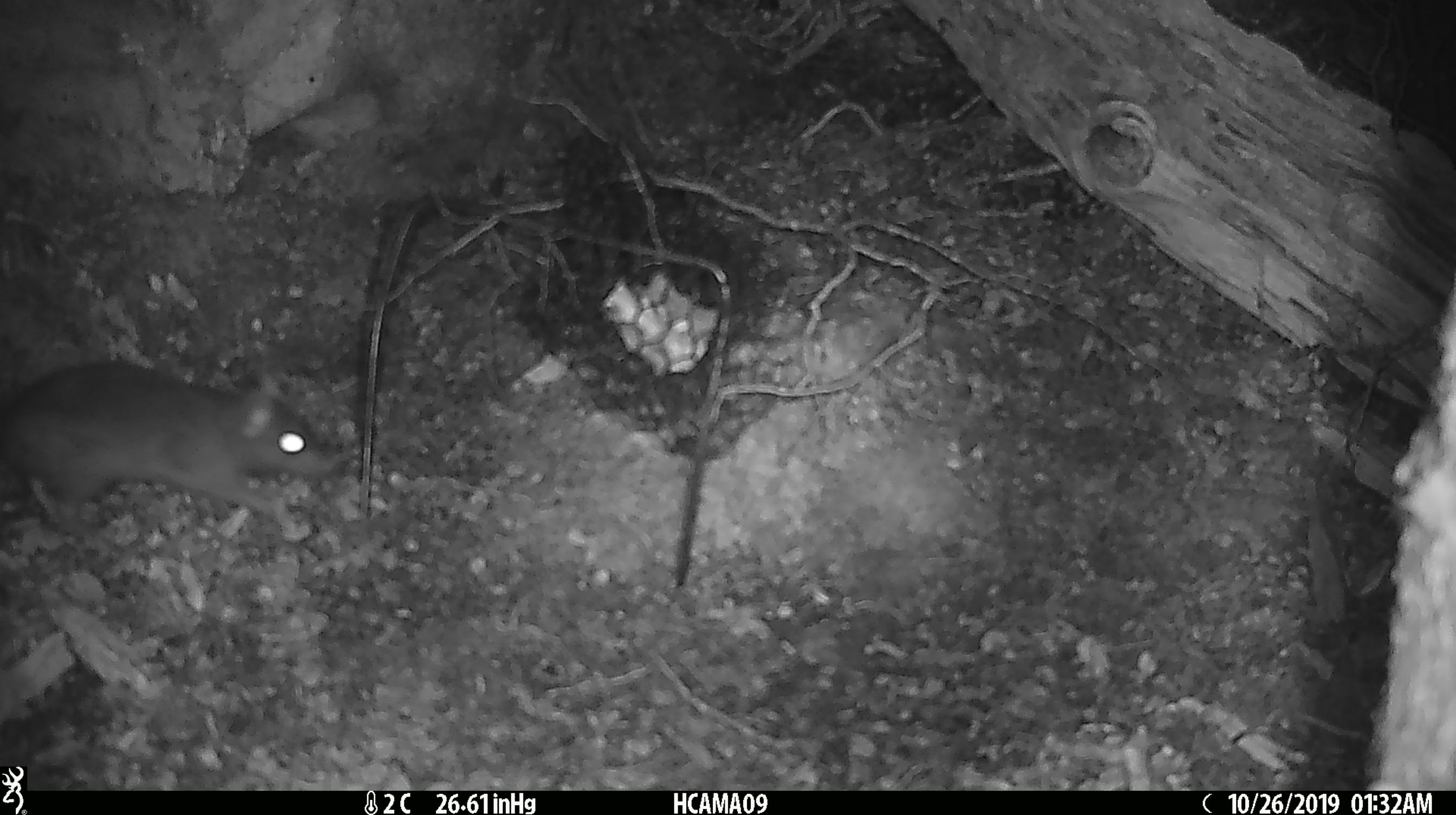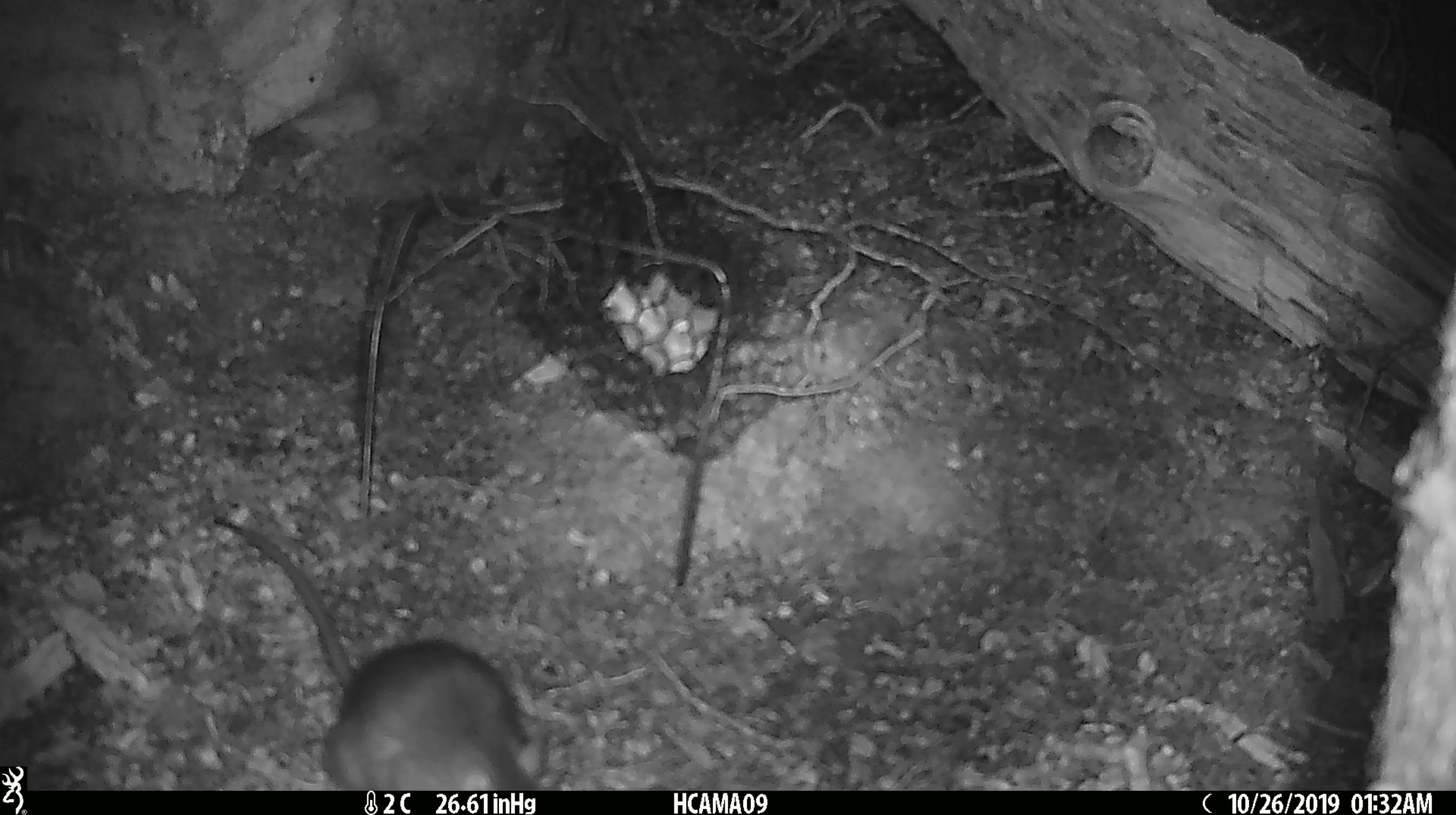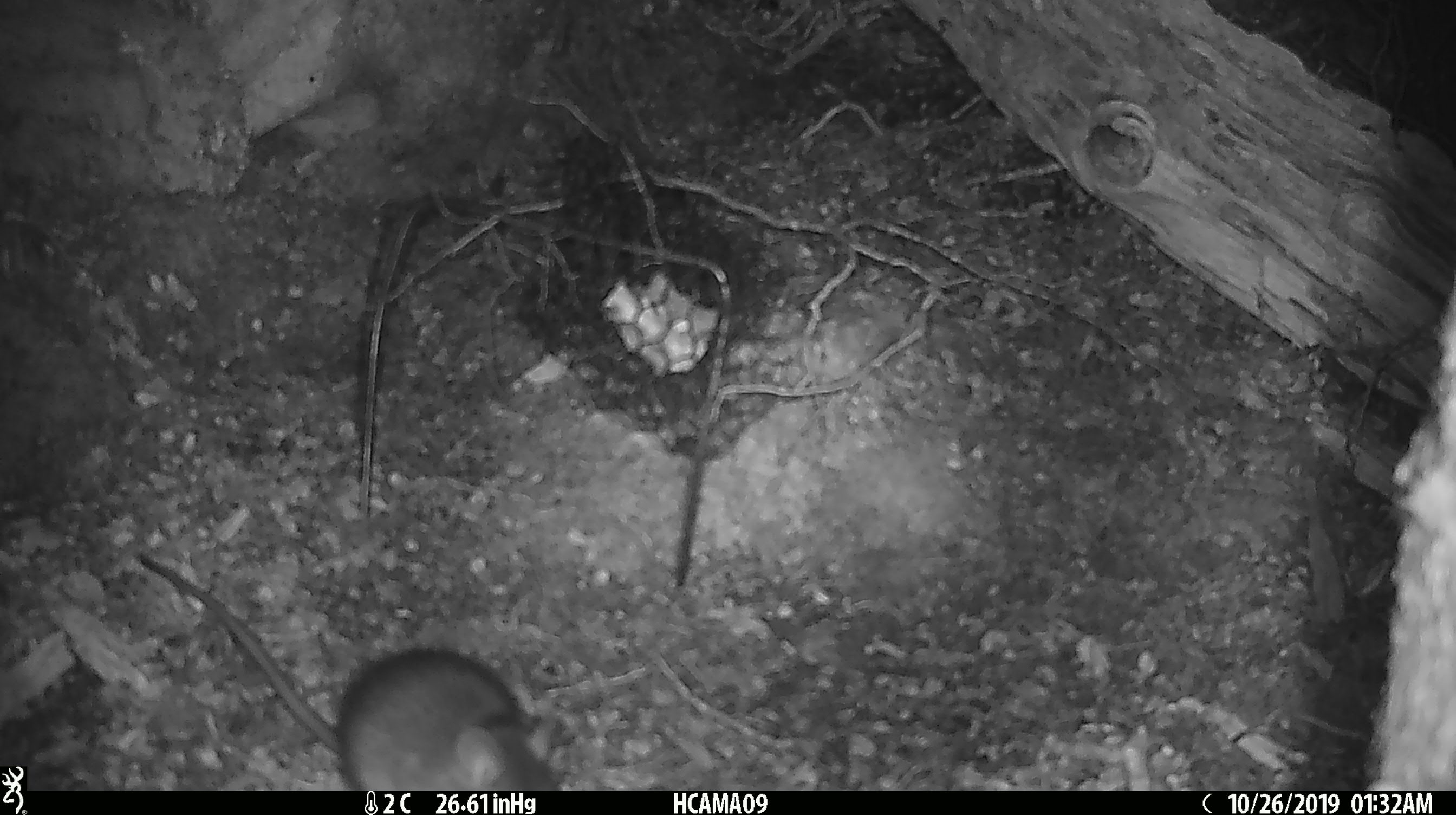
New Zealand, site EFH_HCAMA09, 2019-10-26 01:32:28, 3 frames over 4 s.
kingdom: Animalia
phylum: Chordata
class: Mammalia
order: Rodentia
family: Muridae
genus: Rattus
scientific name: Rattus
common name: rat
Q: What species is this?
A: Rat (Rattus).